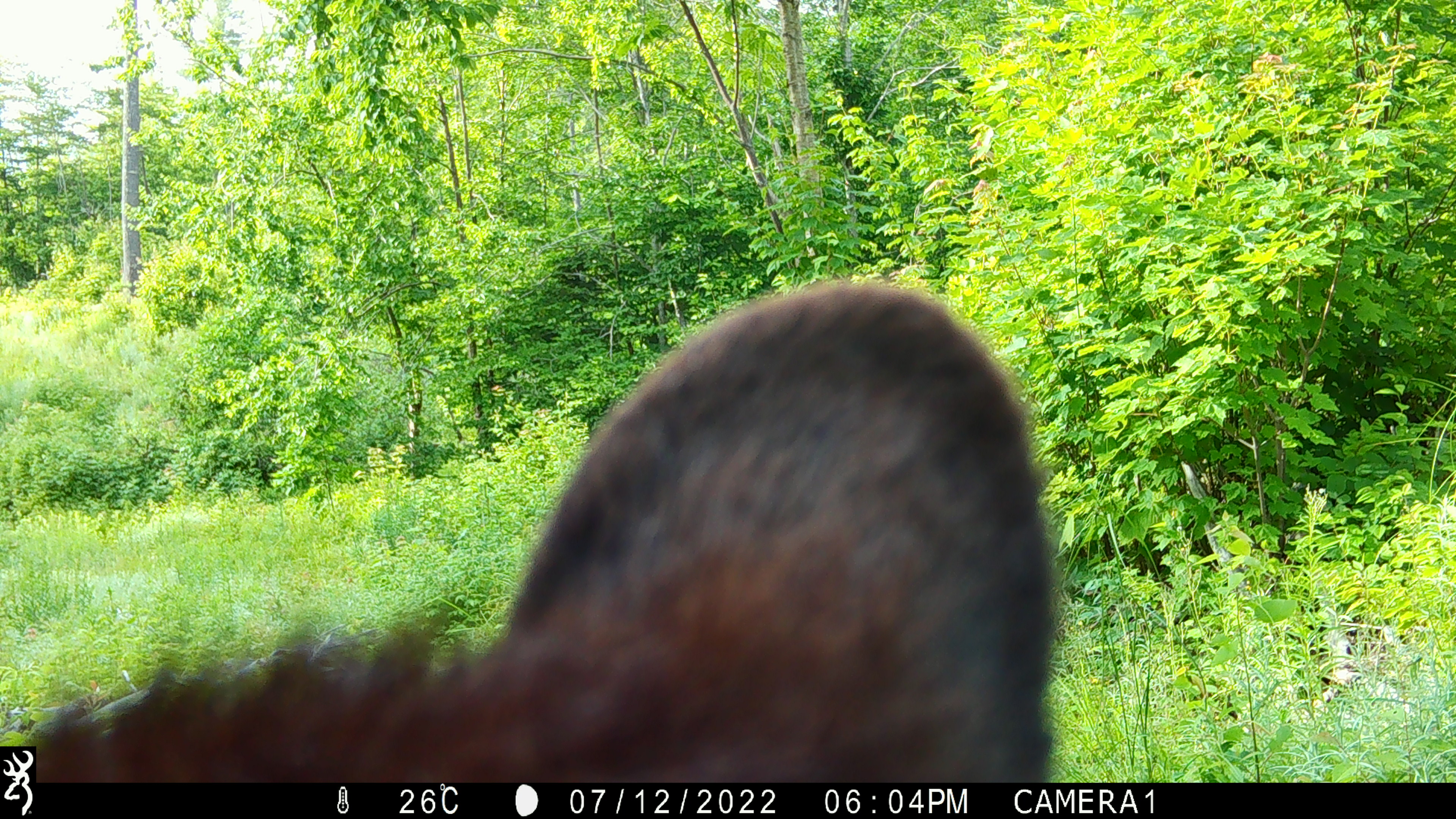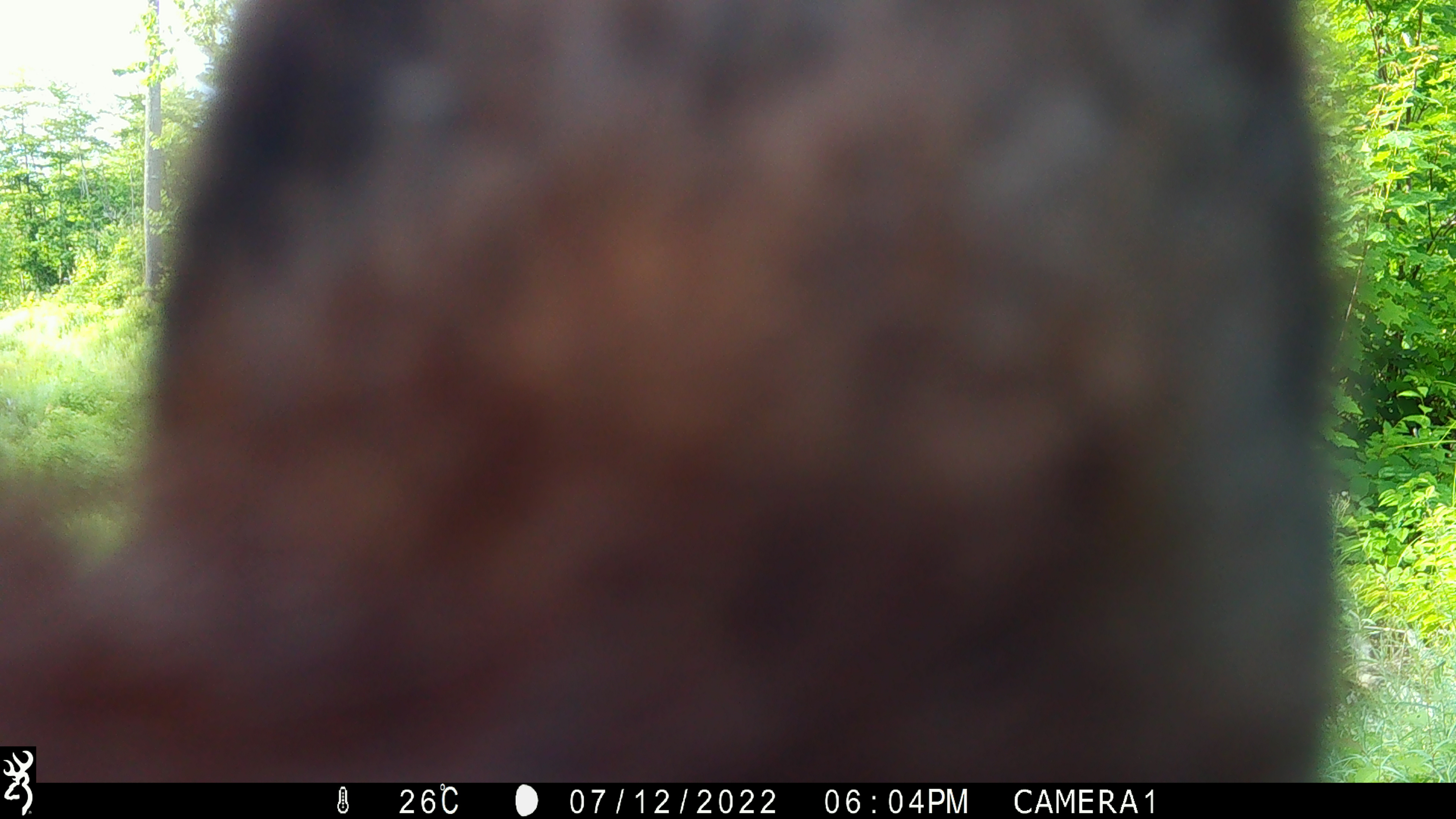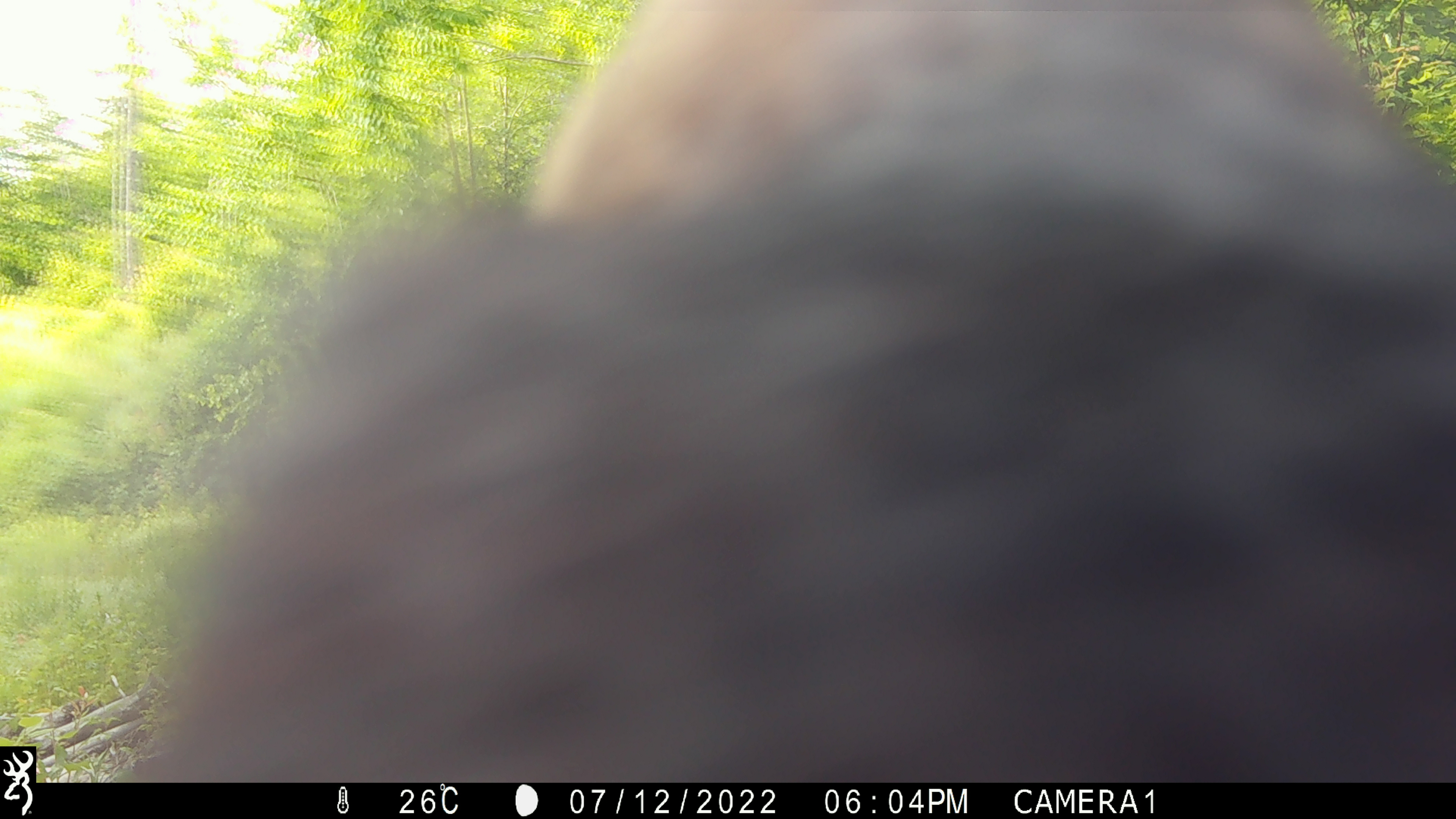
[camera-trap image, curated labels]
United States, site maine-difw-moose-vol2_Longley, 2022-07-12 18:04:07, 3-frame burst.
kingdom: Animalia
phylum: Chordata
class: Mammalia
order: Carnivora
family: Ursidae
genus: Ursus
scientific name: Ursus americanus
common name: black bear